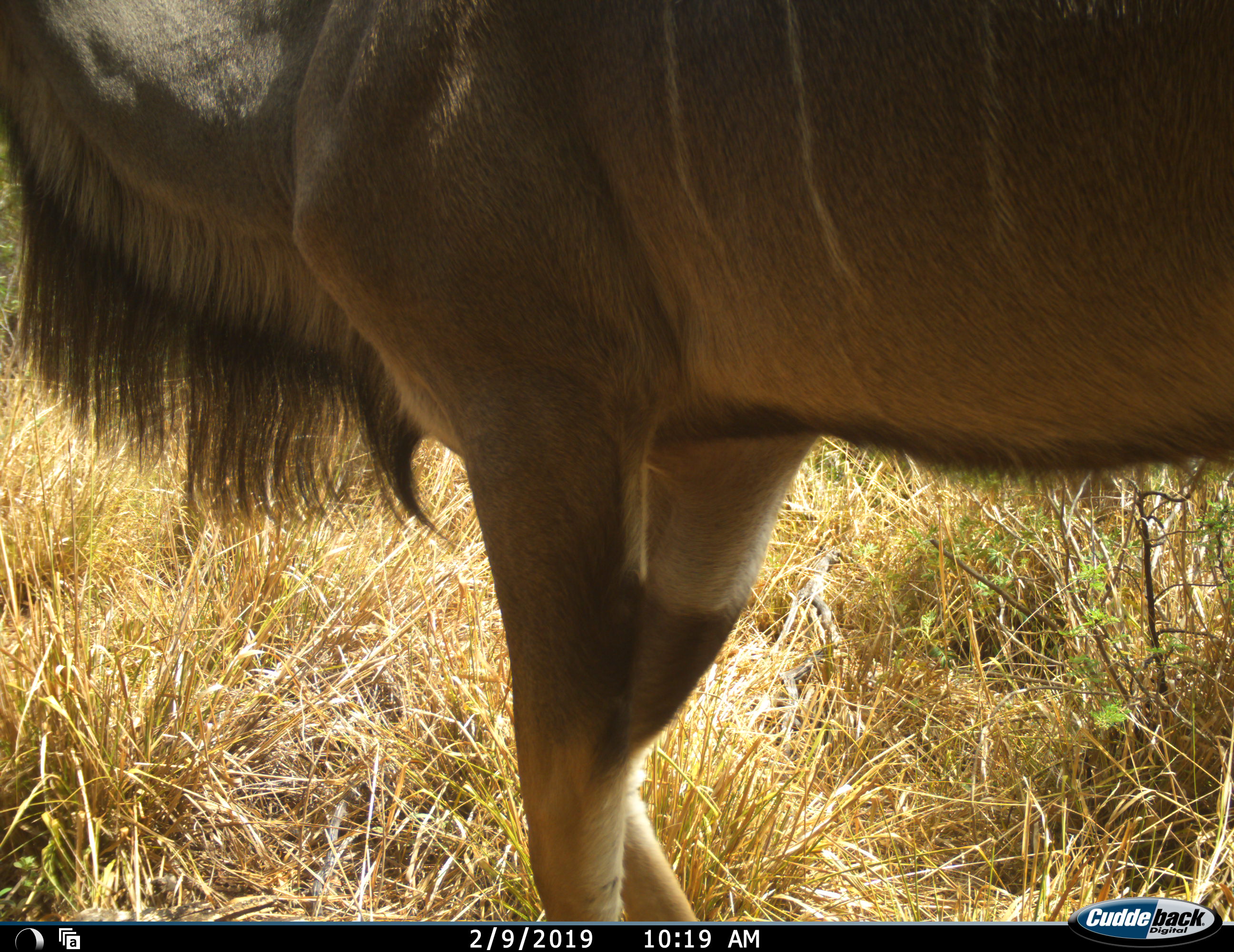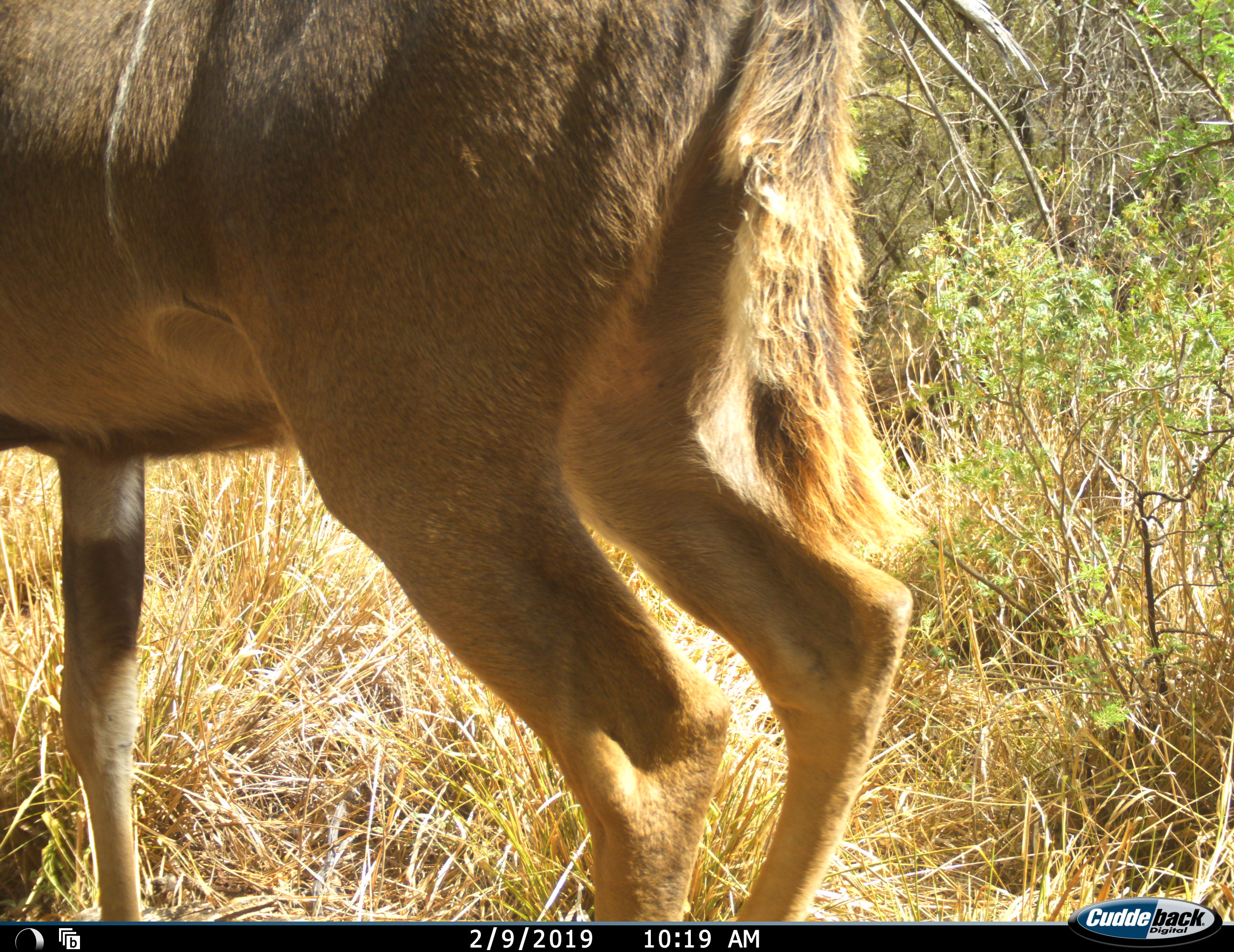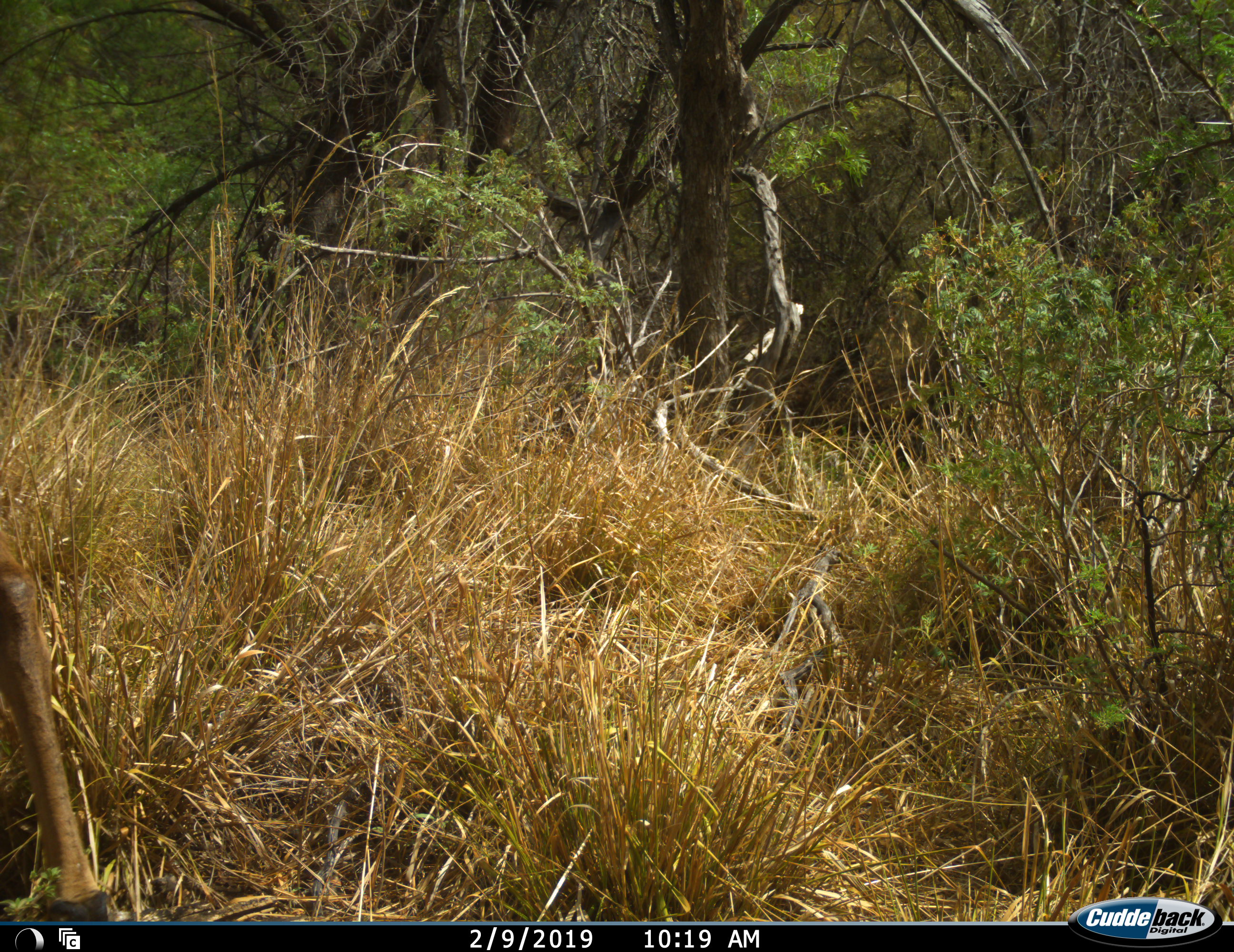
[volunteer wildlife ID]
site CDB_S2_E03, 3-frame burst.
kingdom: Animalia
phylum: Chordata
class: Mammalia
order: Artiodactyla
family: Bovidae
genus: Tragelaphus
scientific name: Tragelaphus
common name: kudu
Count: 1.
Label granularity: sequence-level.